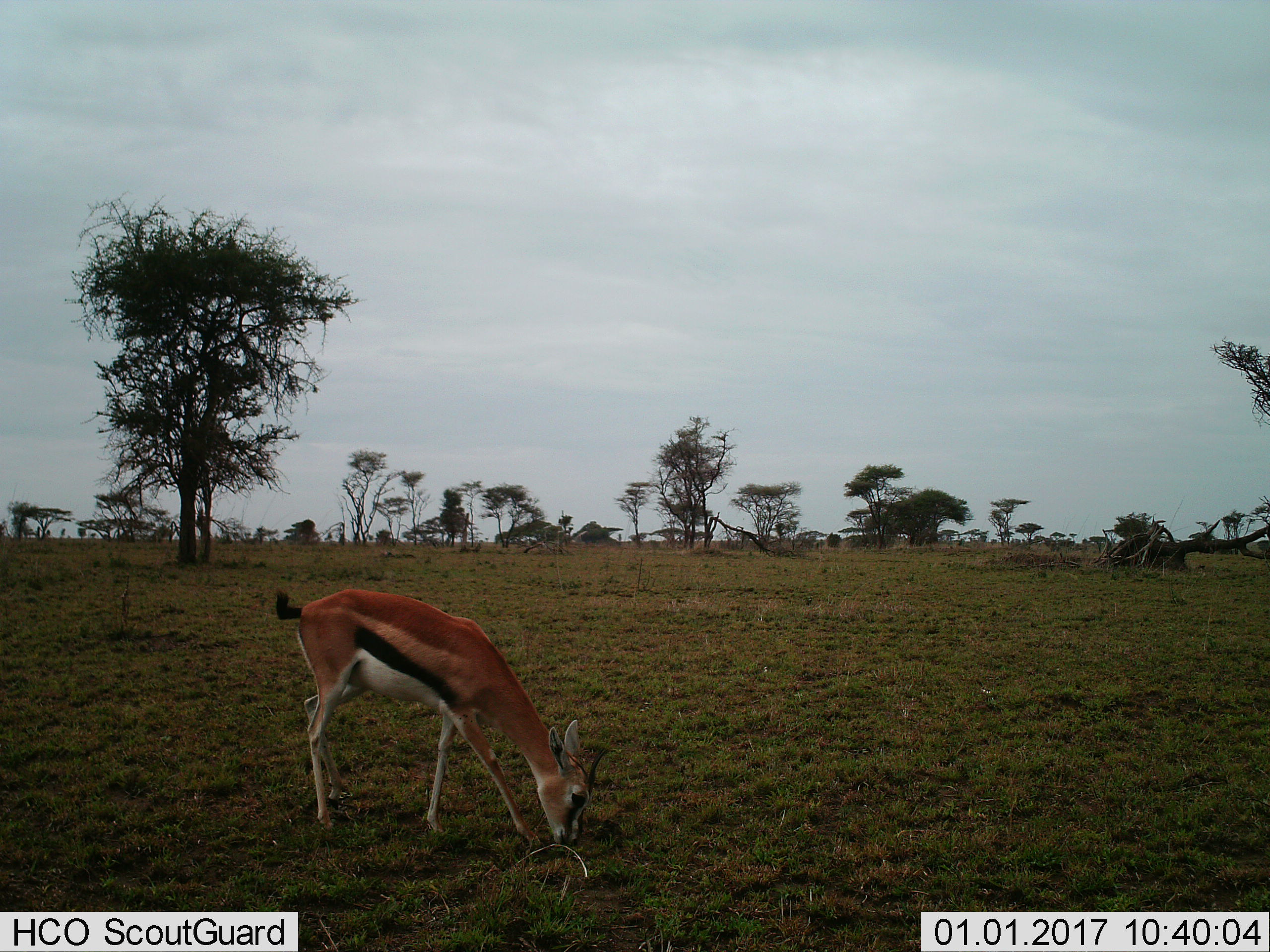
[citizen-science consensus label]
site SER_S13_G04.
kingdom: Animalia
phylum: Chordata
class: Mammalia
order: Artiodactyla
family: Bovidae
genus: Eudorcas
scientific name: Eudorcas thomsonii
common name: thomson's gazelle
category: gazellethomsons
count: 1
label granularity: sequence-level